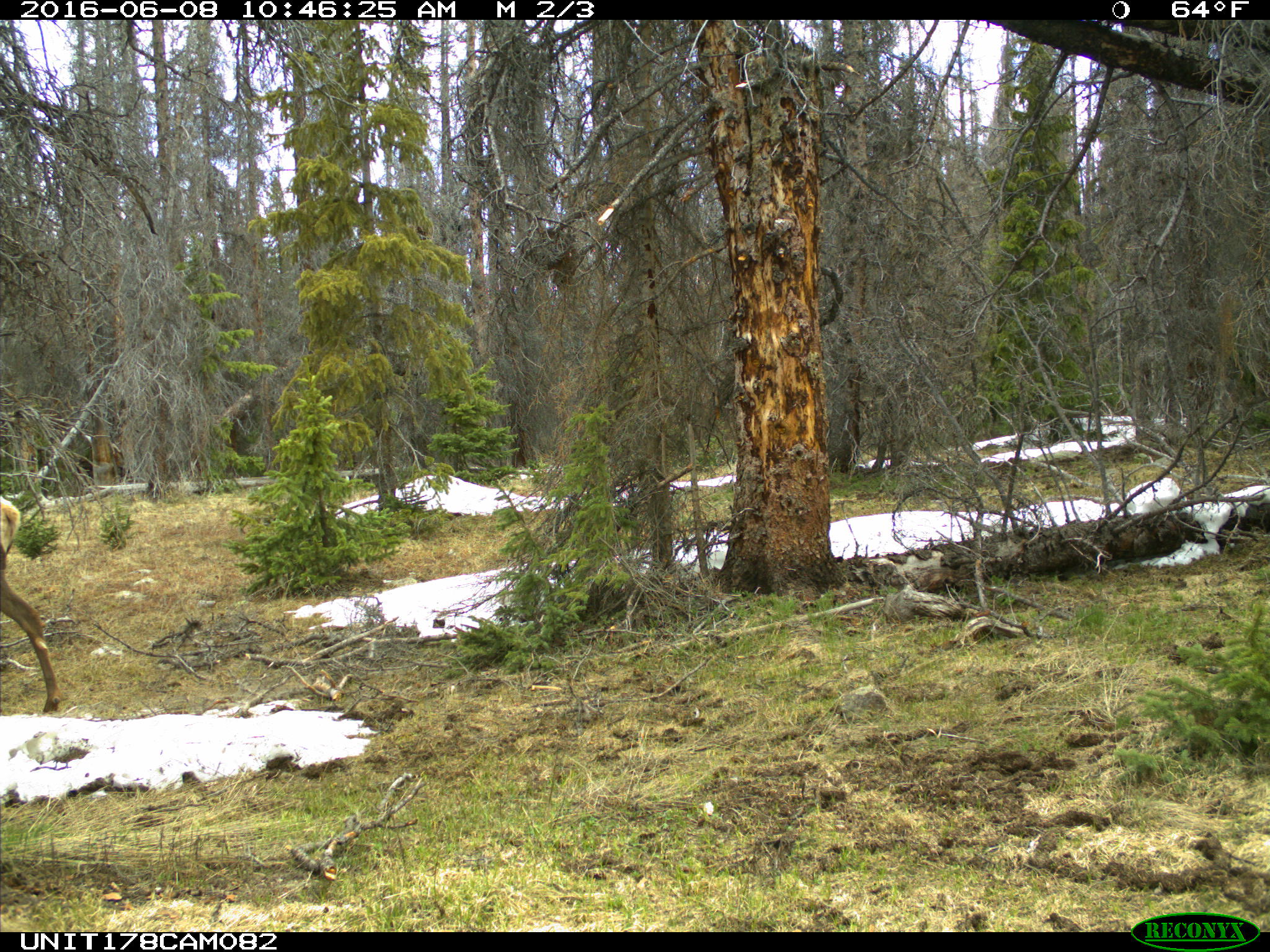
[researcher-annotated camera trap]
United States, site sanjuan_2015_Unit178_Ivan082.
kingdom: Animalia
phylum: Chordata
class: Mammalia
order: Artiodactyla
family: Cervidae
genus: Cervus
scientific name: Cervus elaphus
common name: red deer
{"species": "Cervus elaphus (red deer)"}